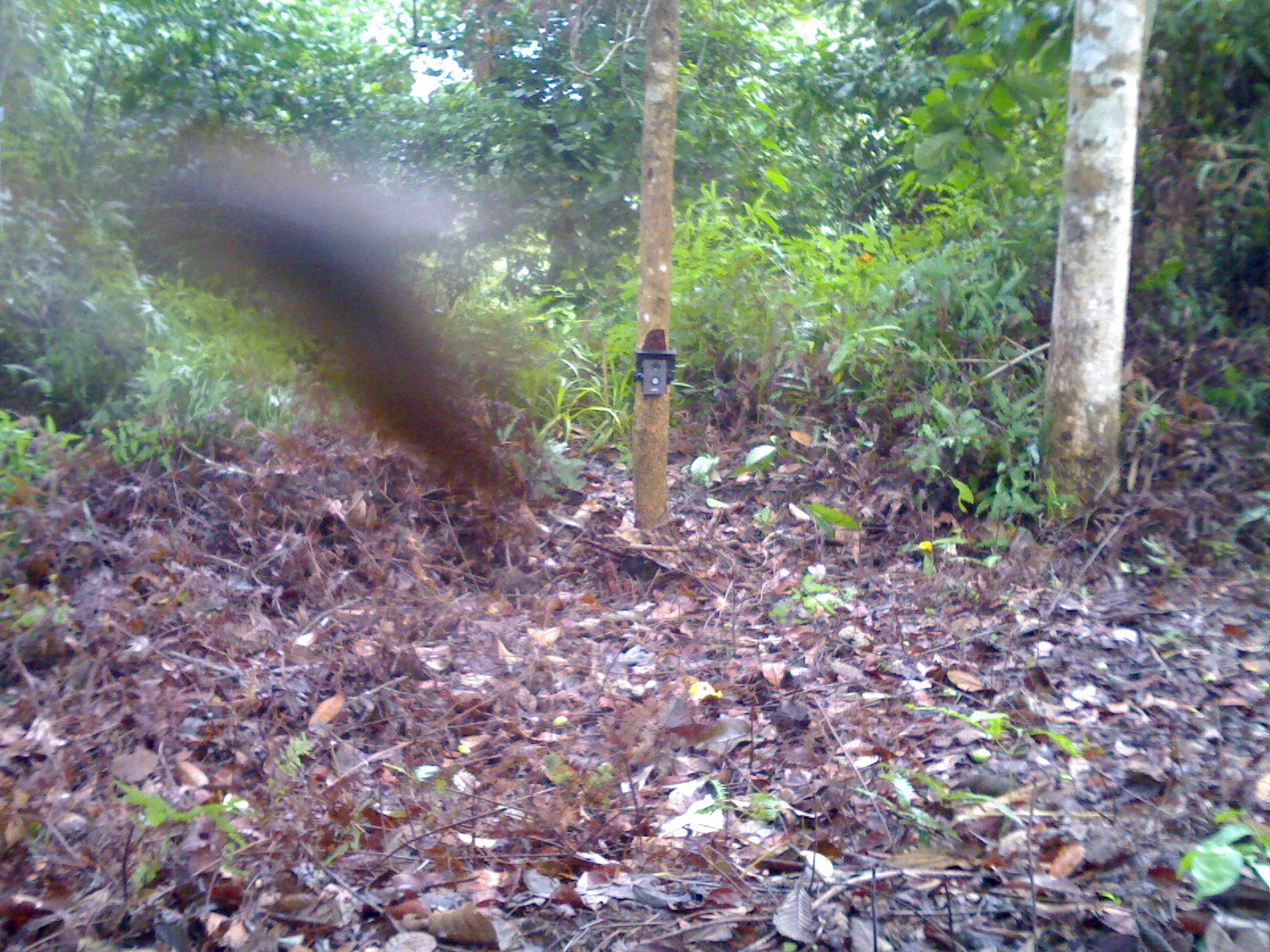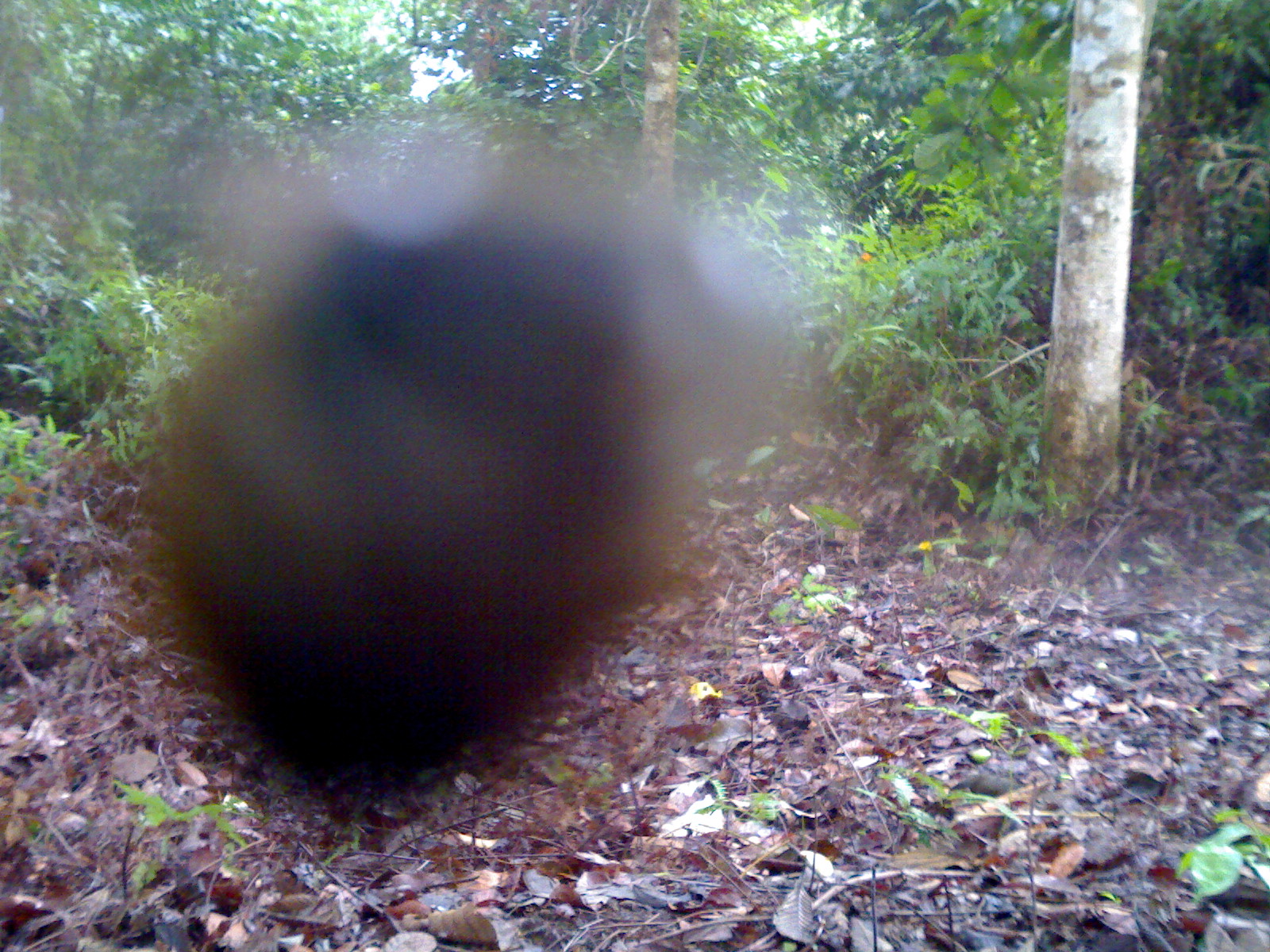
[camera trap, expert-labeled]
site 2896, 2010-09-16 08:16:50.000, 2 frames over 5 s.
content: unidentified animal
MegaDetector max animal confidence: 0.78